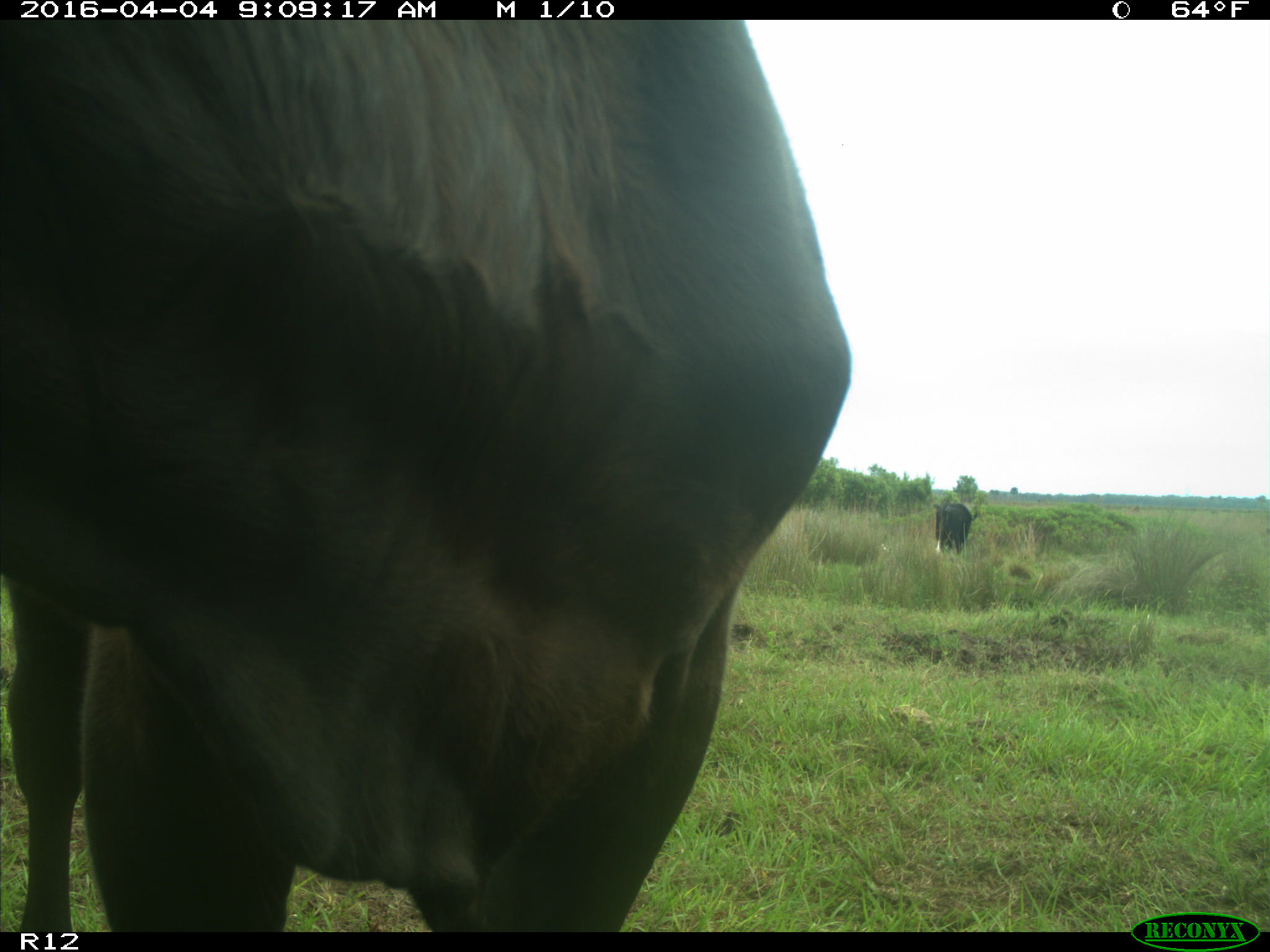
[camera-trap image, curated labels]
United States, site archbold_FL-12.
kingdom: Animalia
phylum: Chordata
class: Mammalia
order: Artiodactyla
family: Bovidae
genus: Bos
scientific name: Bos taurus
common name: domestic cow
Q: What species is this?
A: Bos taurus (domestic cow).